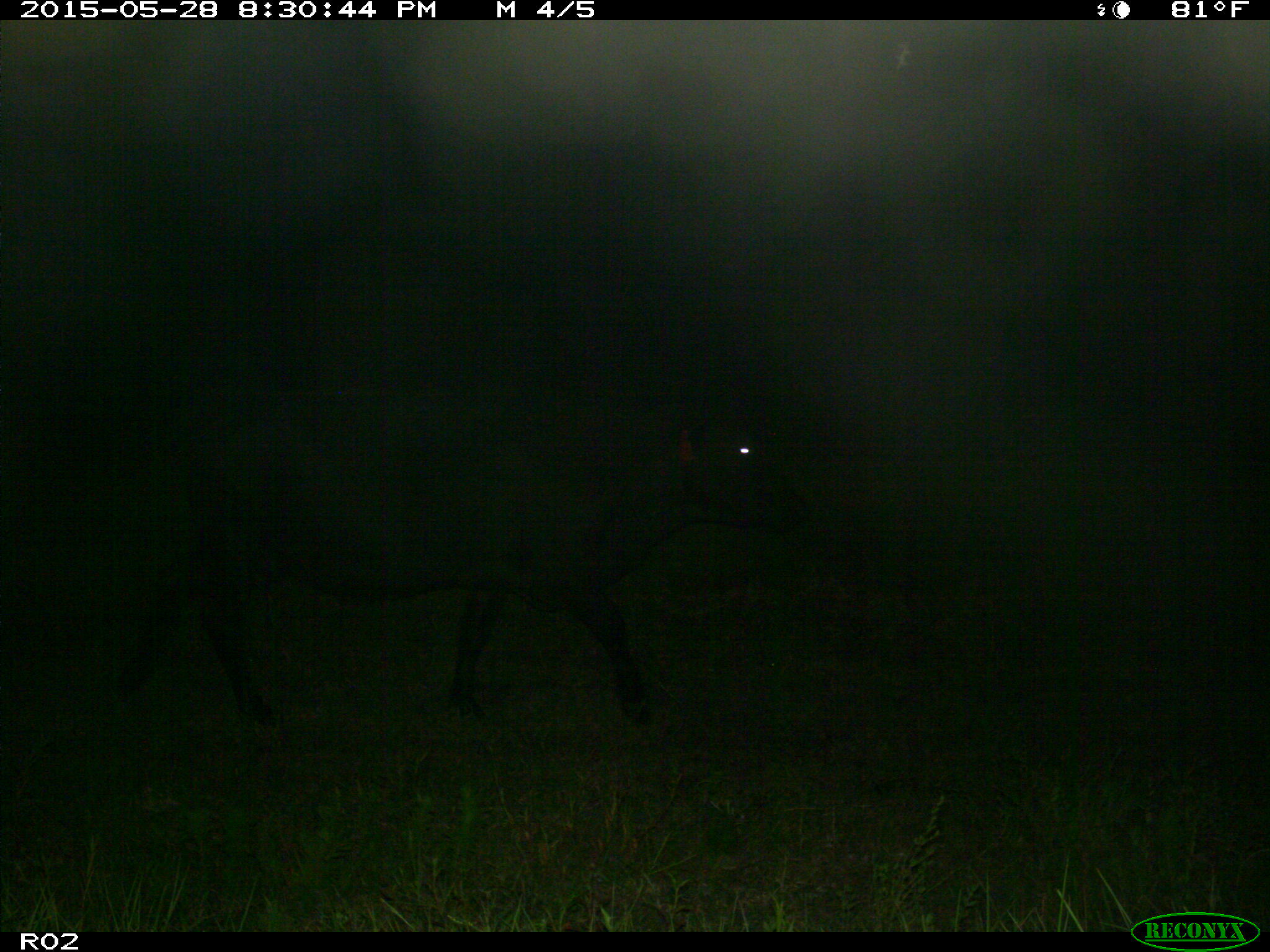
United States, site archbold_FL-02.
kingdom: Animalia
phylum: Chordata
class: Mammalia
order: Artiodactyla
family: Bovidae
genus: Bos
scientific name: Bos taurus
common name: domestic cow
Bos taurus (domestic cow).